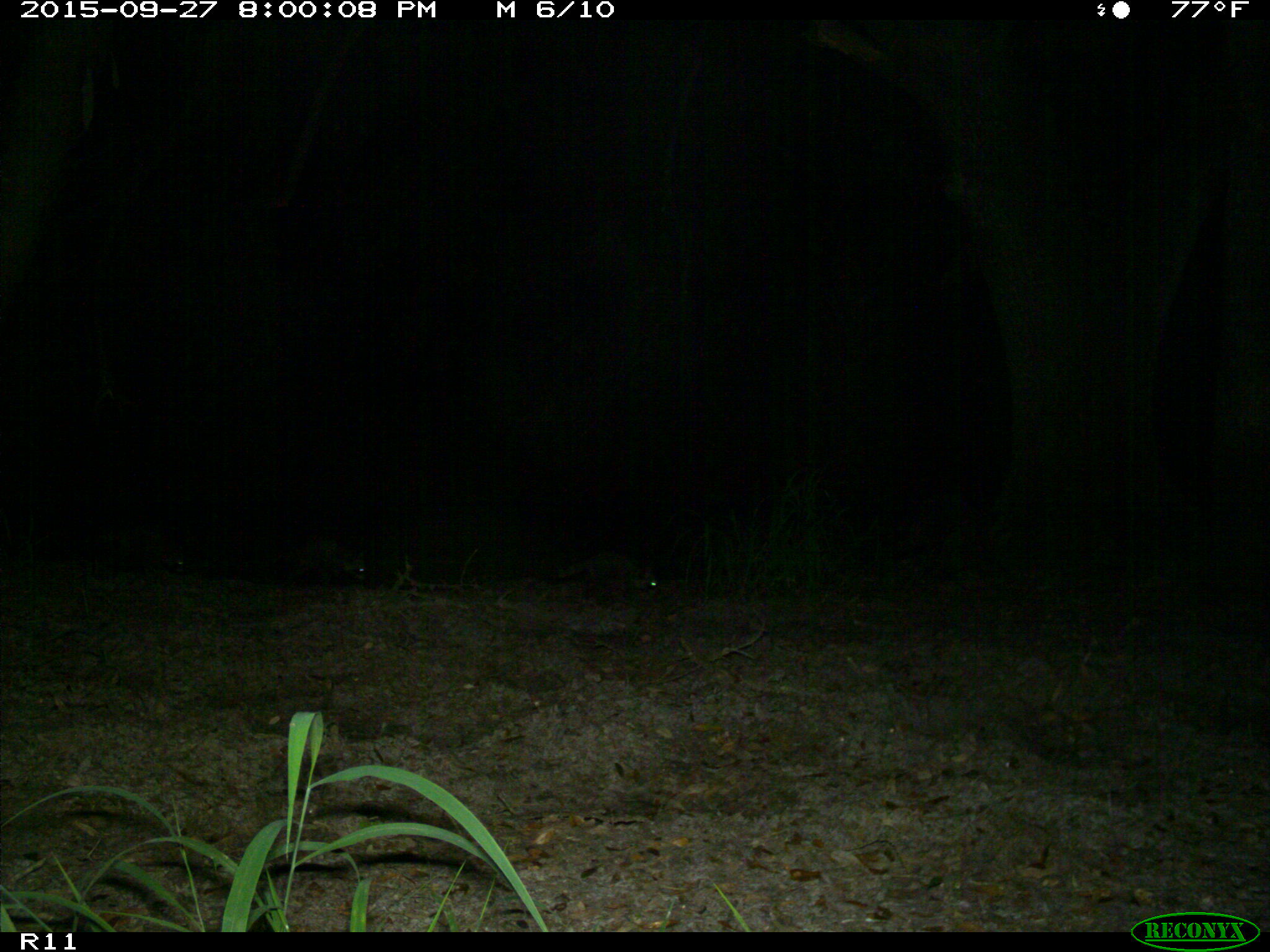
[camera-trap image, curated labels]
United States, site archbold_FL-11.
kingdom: Animalia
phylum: Chordata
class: Mammalia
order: Carnivora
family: Procyonidae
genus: Procyon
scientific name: Procyon lotor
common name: common raccoon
Procyon lotor (common raccoon).